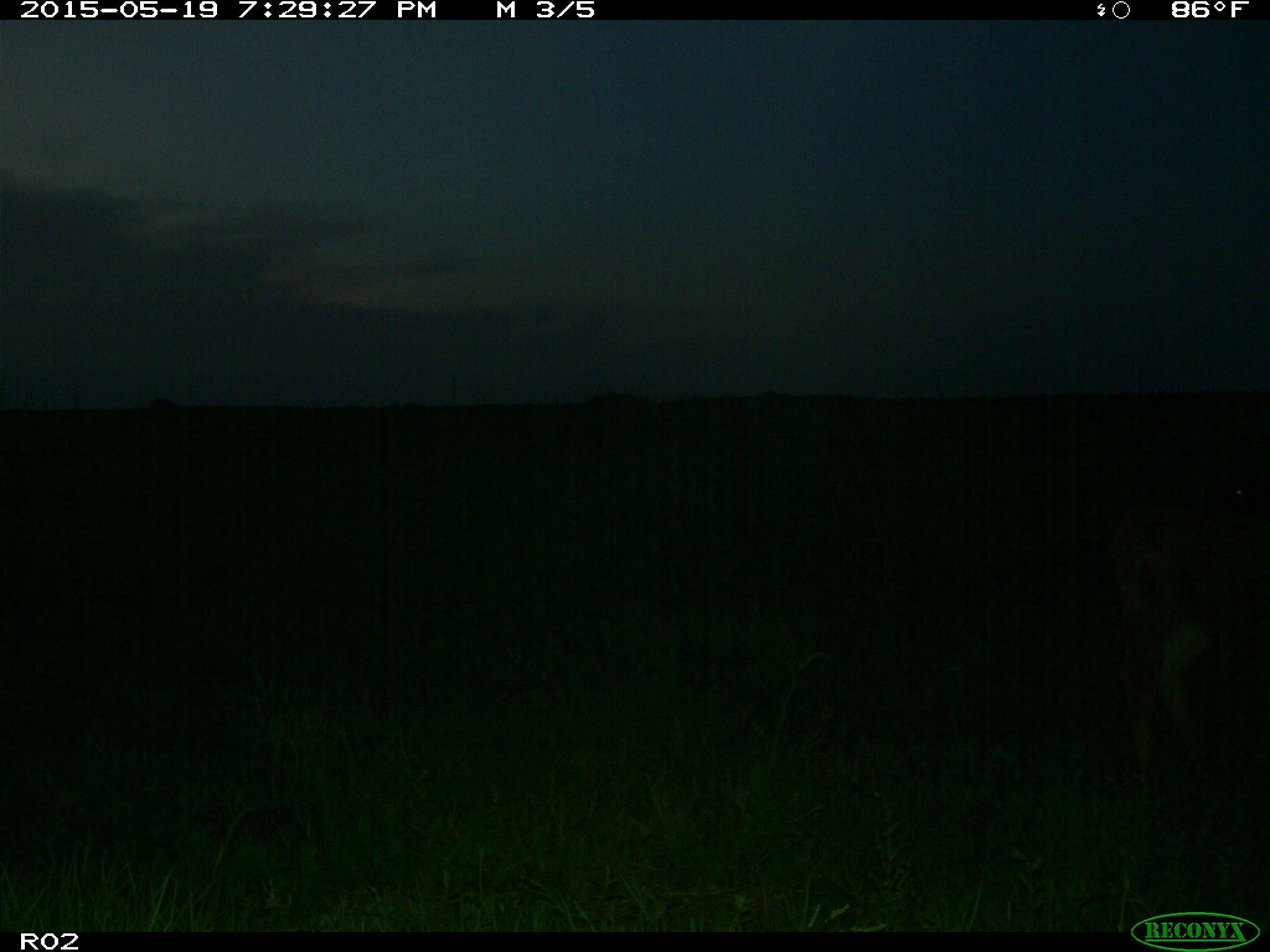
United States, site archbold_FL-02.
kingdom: Animalia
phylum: Chordata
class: Mammalia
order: Artiodactyla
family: Bovidae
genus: Bos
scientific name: Bos taurus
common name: domestic cow